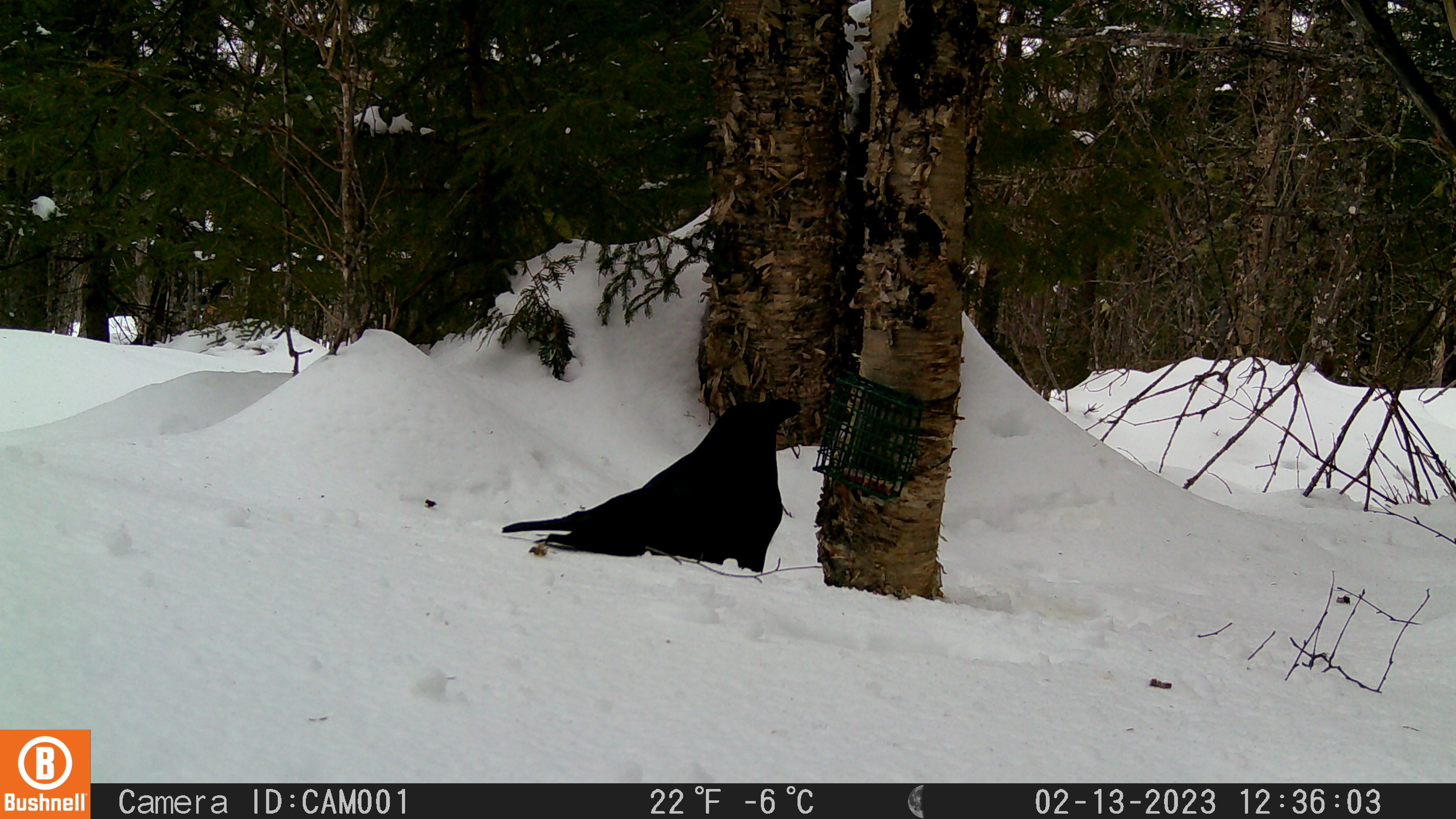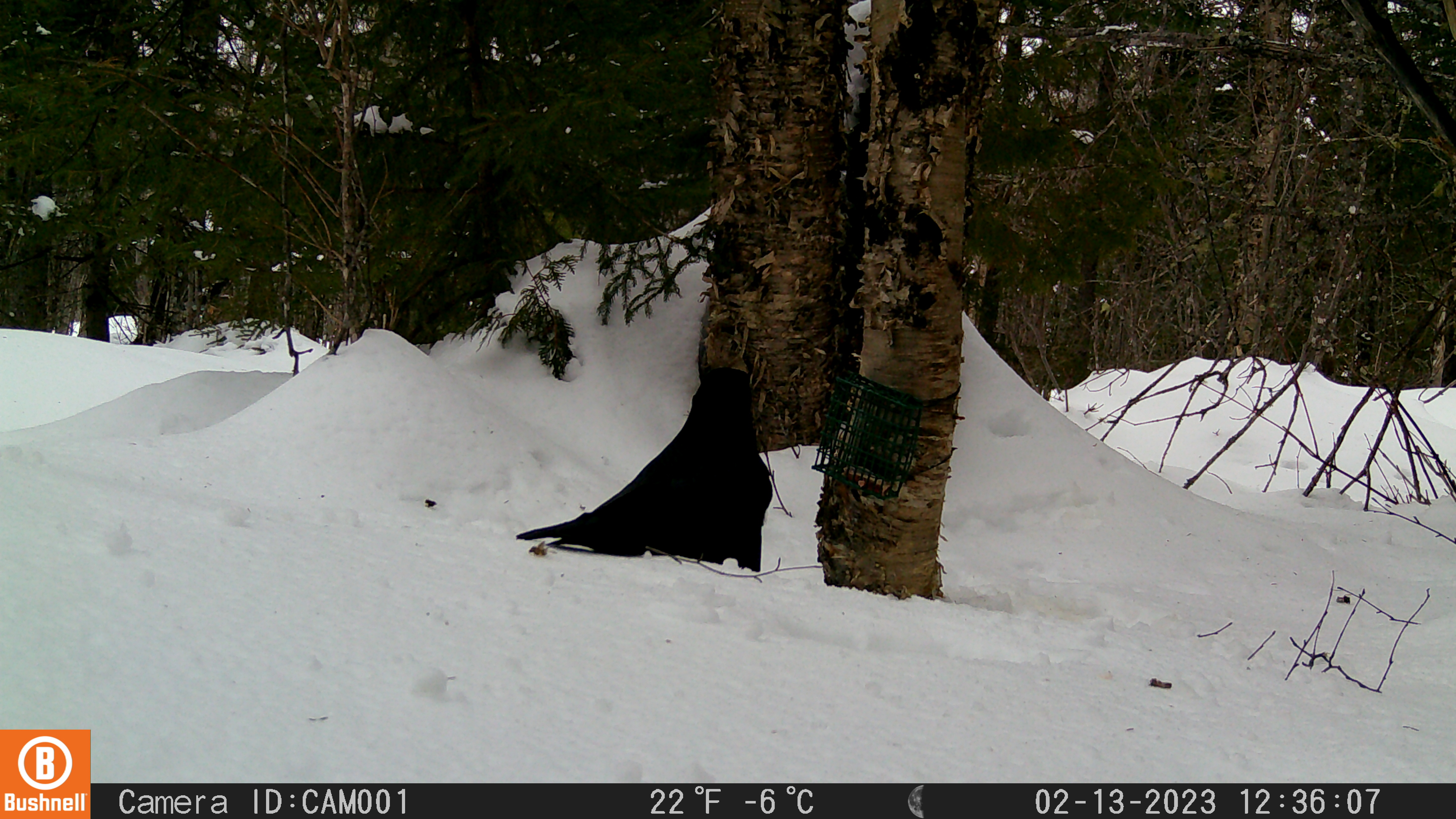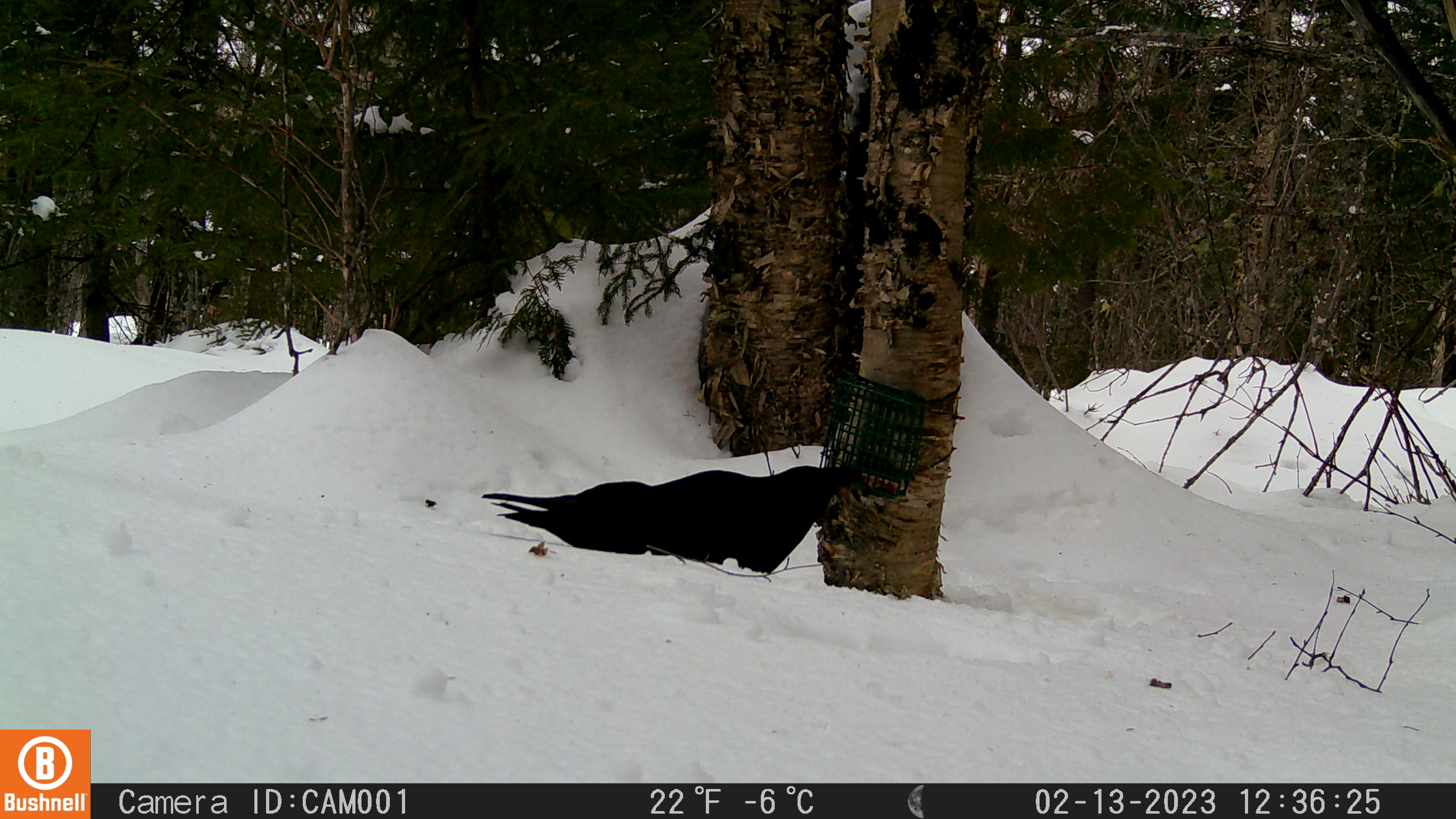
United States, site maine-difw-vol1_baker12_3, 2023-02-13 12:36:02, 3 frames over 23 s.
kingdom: Animalia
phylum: Chordata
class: Aves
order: Passeriformes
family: Corvidae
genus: Corvus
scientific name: Corvus corax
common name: common raven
Common raven (Corvus corax).